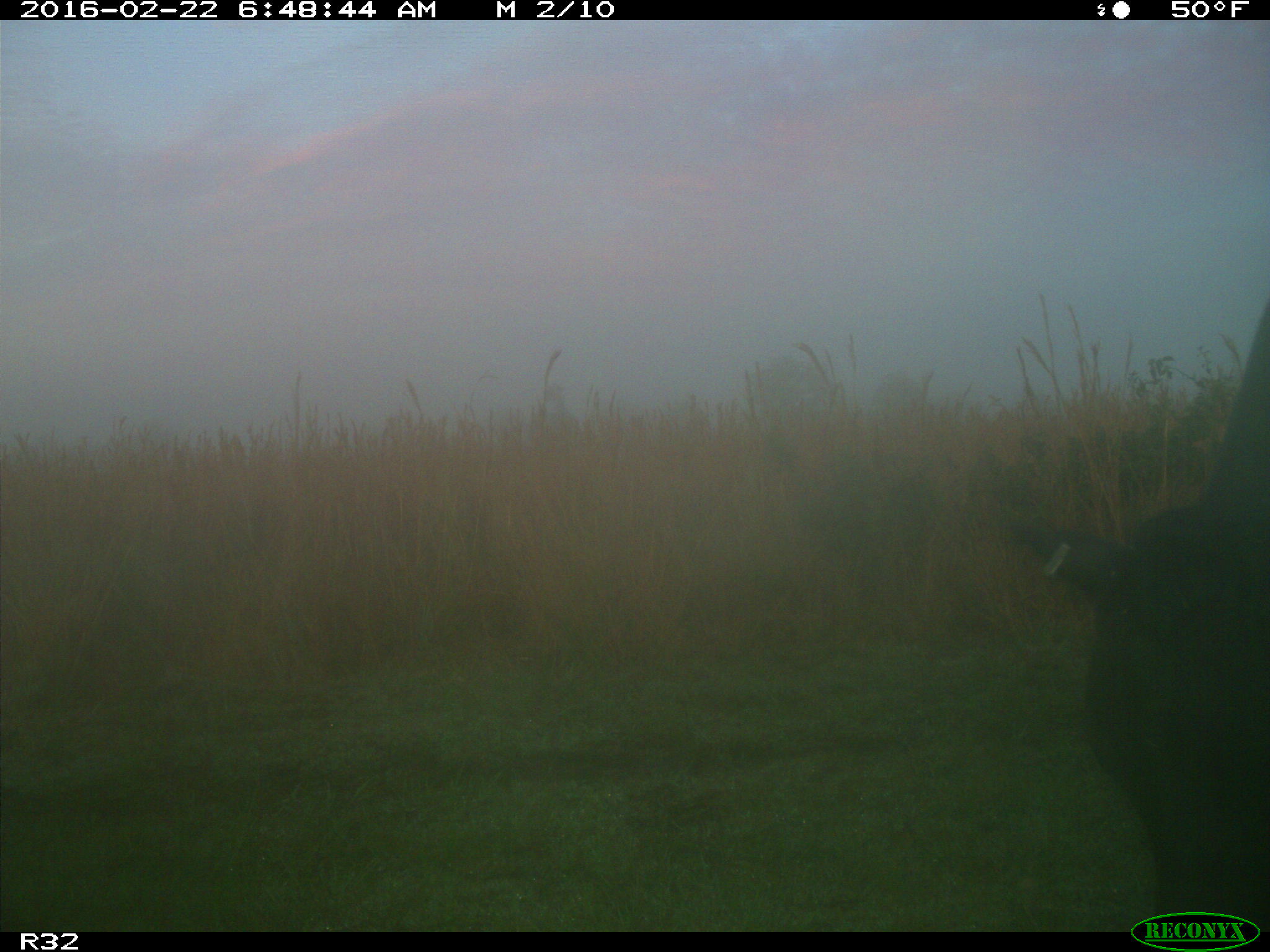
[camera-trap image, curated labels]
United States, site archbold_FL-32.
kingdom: Animalia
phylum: Chordata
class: Mammalia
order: Artiodactyla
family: Bovidae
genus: Bos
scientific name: Bos taurus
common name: domestic cow